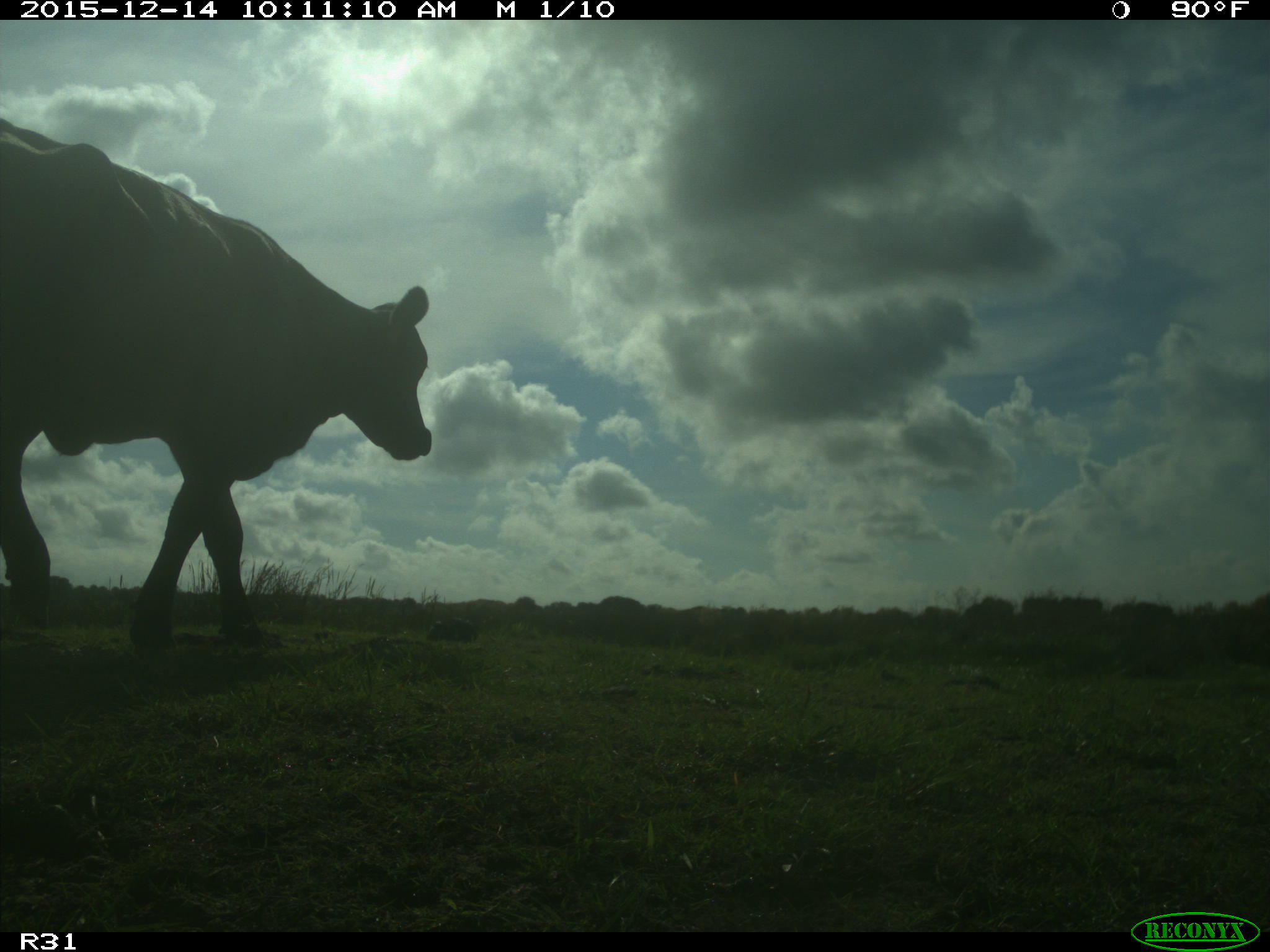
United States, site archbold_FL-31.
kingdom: Animalia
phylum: Chordata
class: Mammalia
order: Artiodactyla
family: Bovidae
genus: Bos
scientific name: Bos taurus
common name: domestic cow